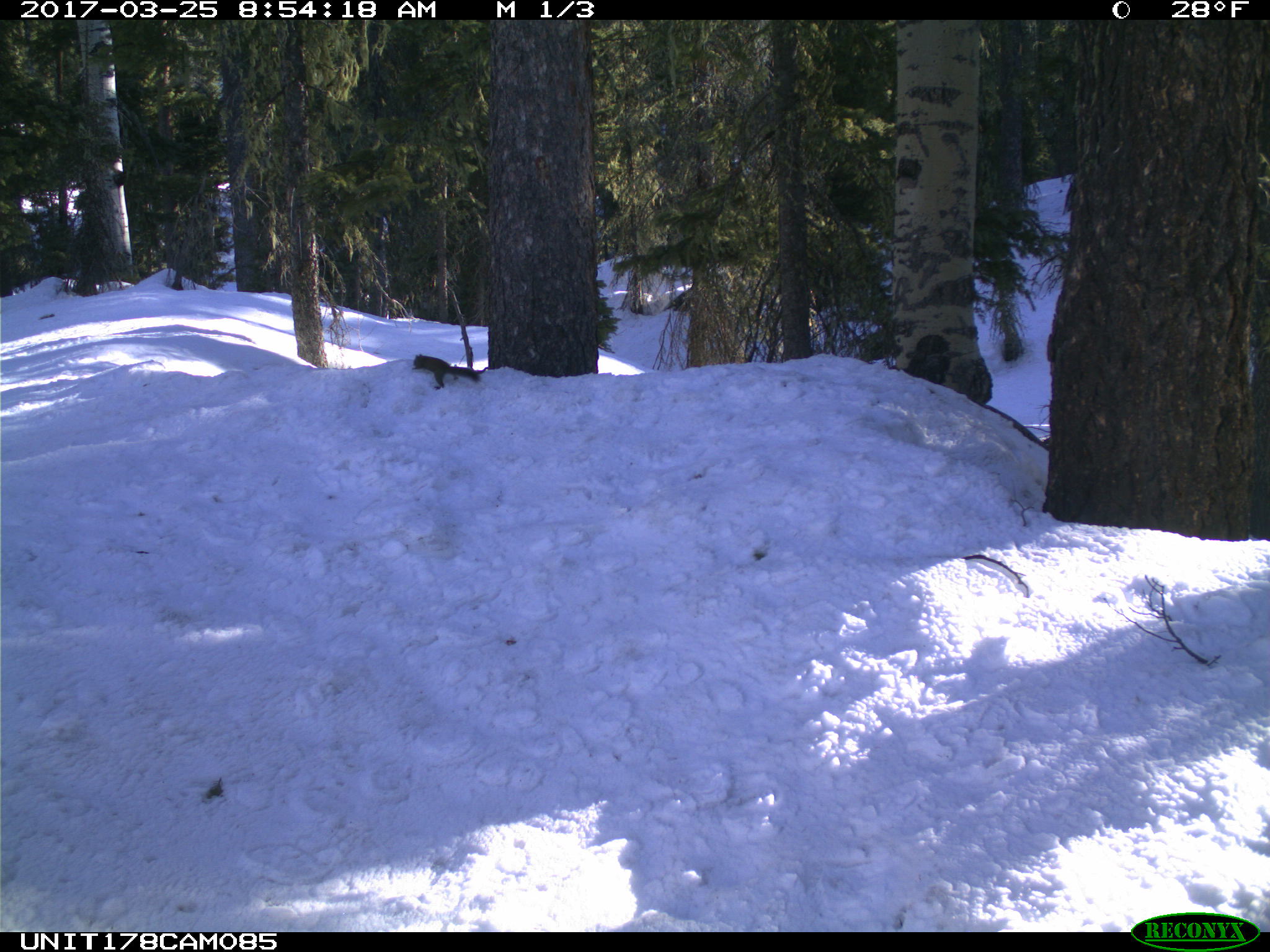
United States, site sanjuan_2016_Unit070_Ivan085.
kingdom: Animalia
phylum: Chordata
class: Mammalia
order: Rodentia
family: Sciuridae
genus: Tamiasciurus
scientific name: Tamiasciurus hudsonicus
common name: american red squirrel